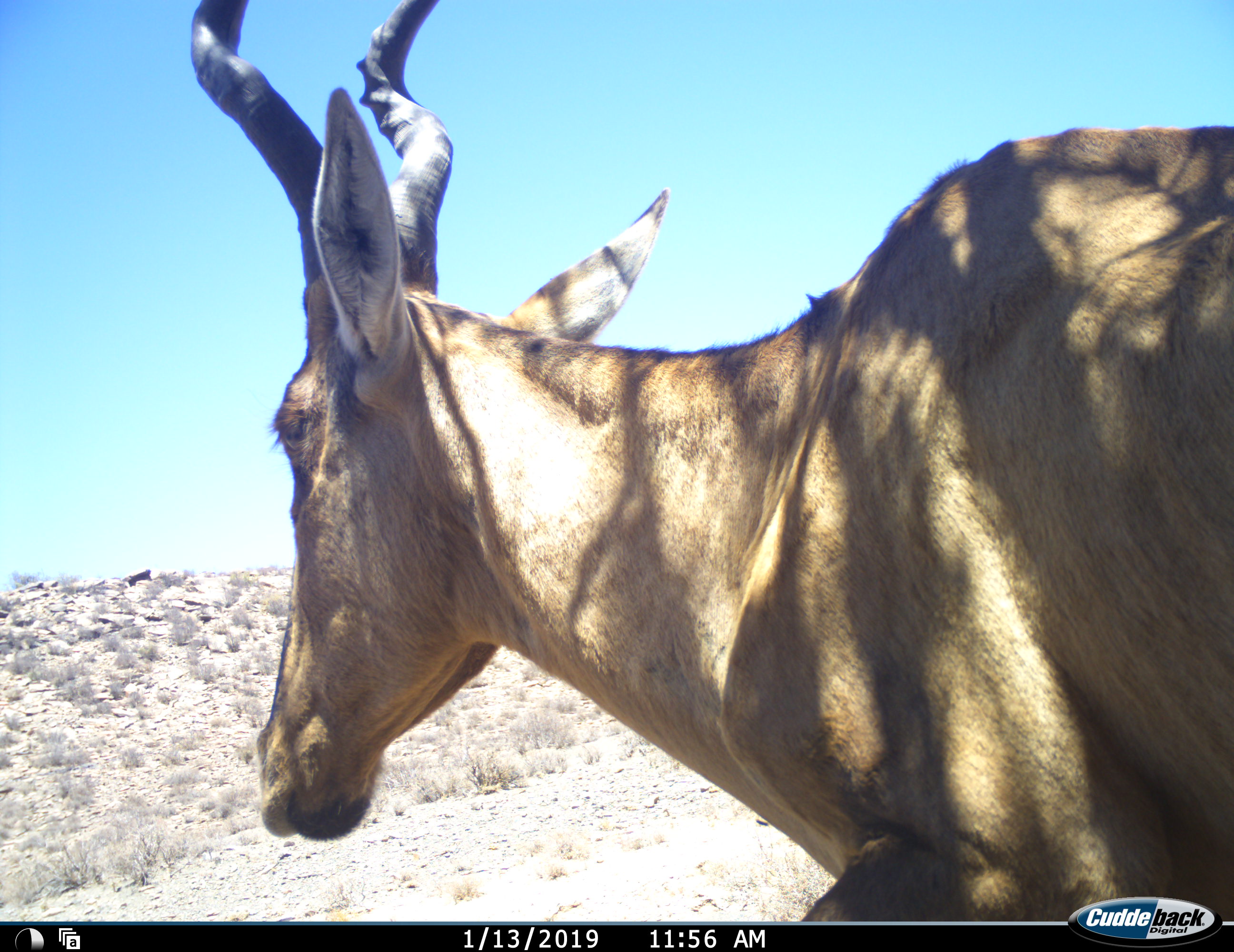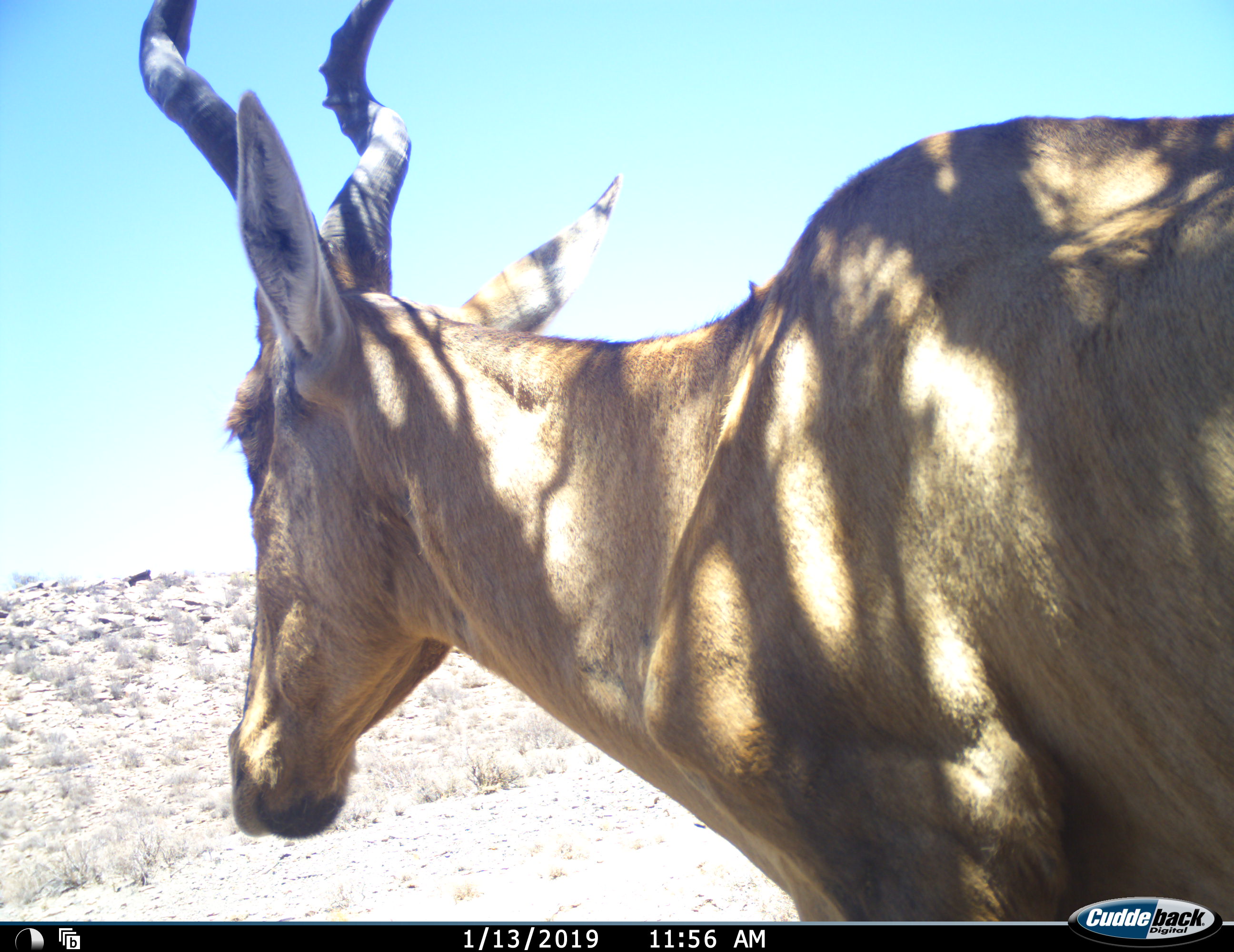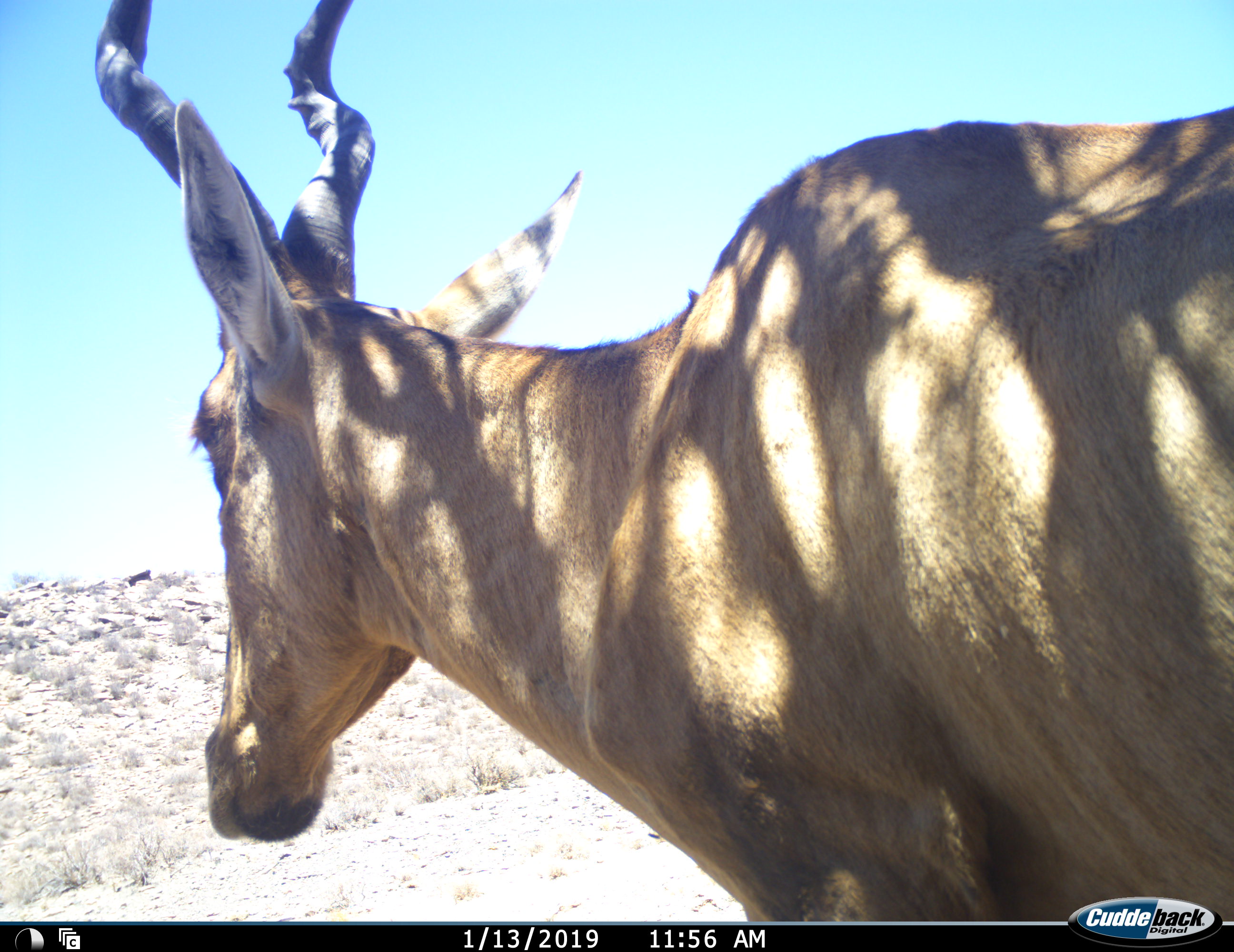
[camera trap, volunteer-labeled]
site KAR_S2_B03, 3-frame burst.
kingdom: Animalia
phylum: Chordata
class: Mammalia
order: Artiodactyla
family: Bovidae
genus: Alcelaphus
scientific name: Alcelaphus buselaphus caama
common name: red hartebeest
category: hartebeestred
Hartebeestred (red hartebeest) (Alcelaphus buselaphus caama), count 1. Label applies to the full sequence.